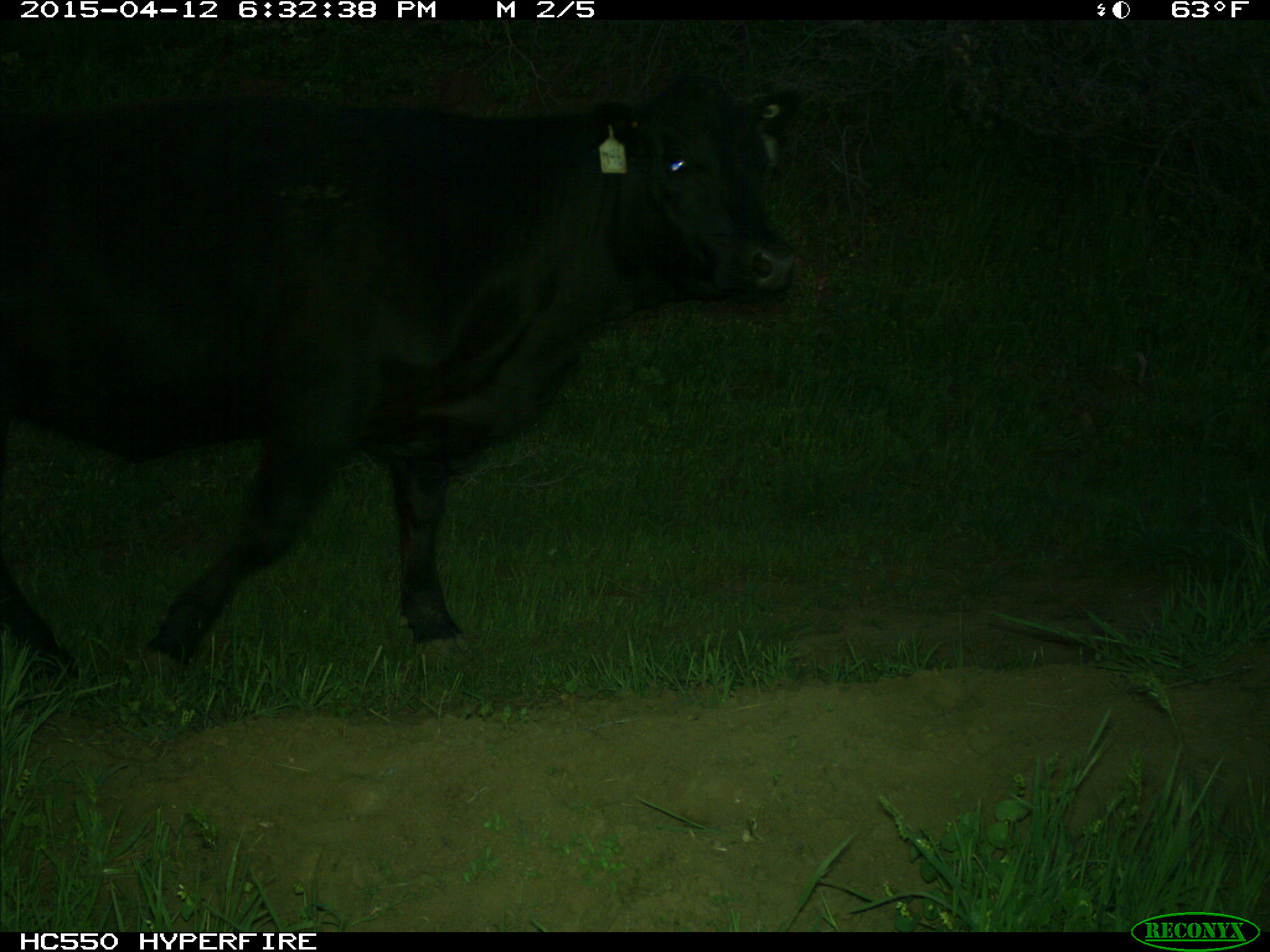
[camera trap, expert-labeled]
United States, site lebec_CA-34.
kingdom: Animalia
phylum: Chordata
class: Mammalia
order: Artiodactyla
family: Bovidae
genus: Bos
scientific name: Bos taurus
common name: domestic cow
Bos taurus (domestic cow).